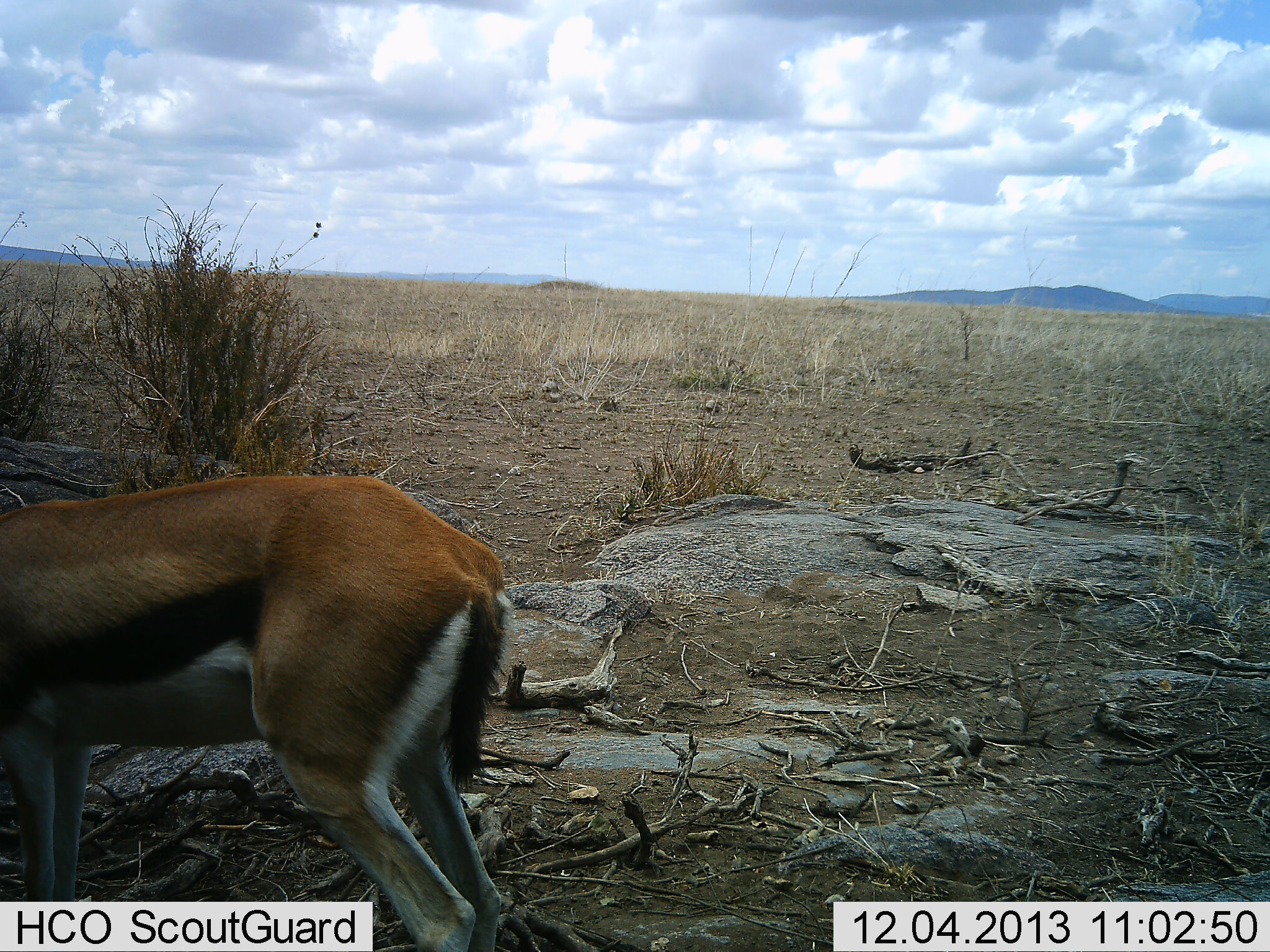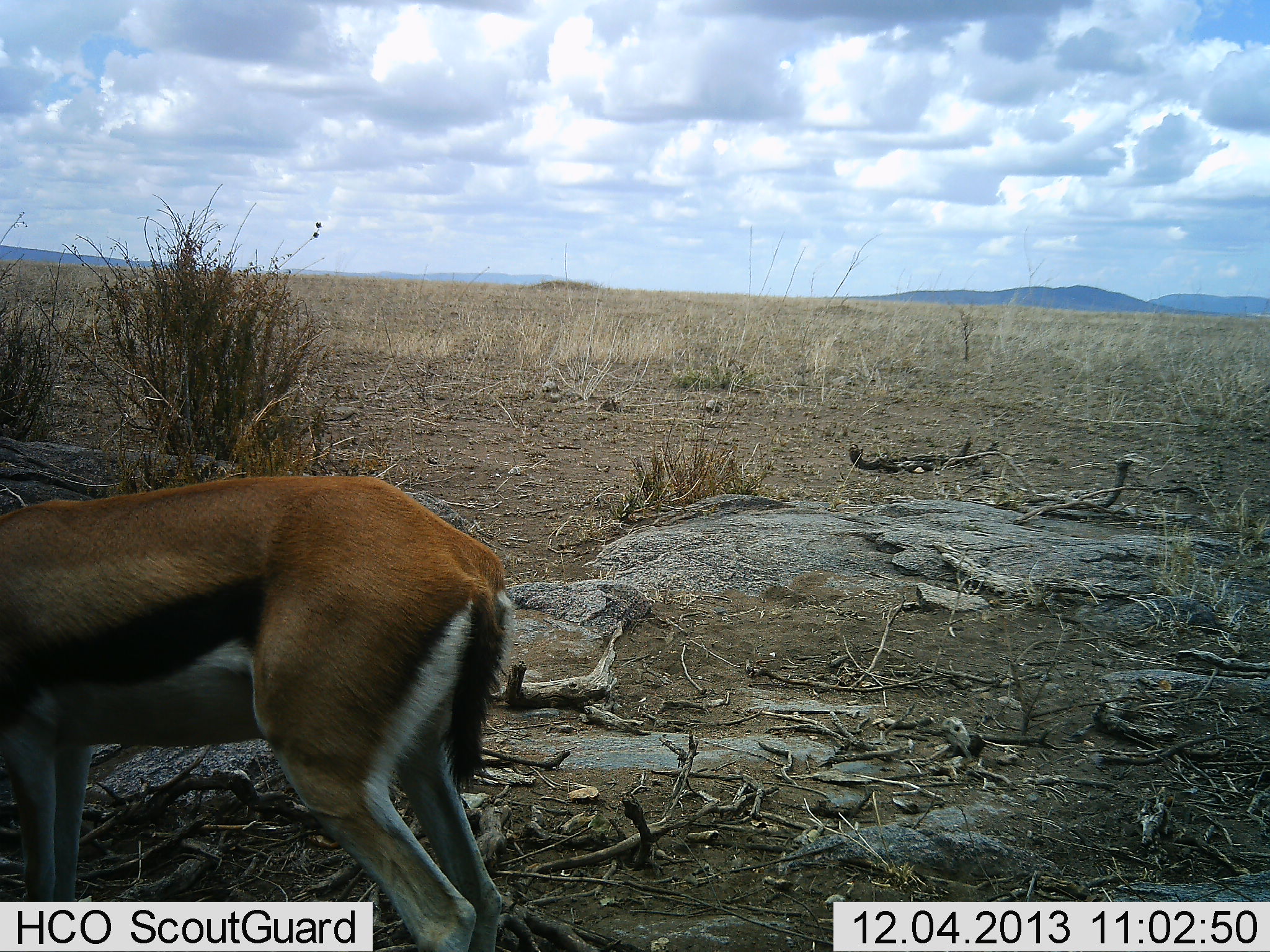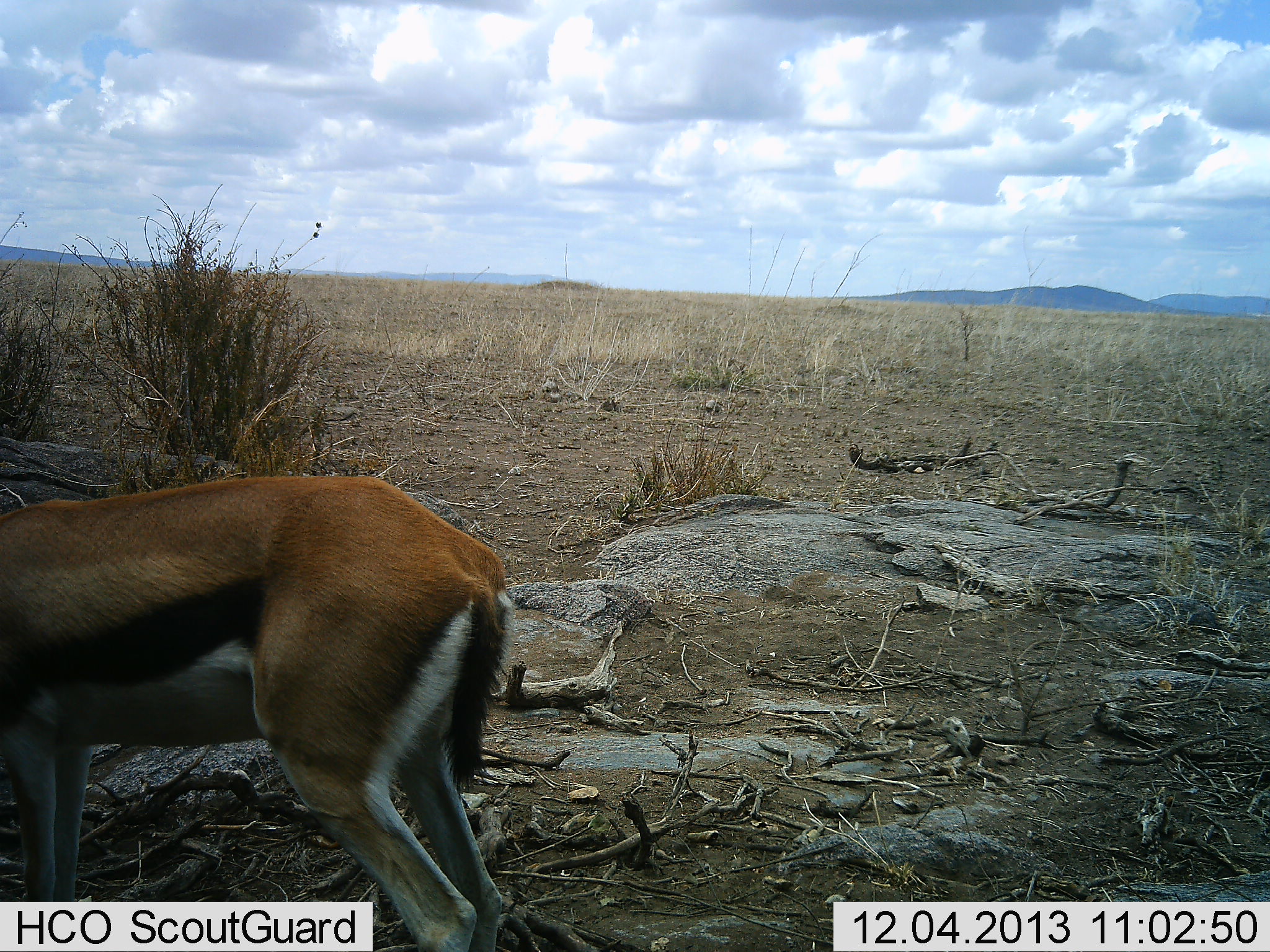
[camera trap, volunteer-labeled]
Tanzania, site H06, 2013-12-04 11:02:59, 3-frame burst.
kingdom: Animalia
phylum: Chordata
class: Mammalia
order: Artiodactyla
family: Bovidae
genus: Eudorcas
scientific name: Eudorcas thomsonii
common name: thomson's gazelle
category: gazellethomsons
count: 1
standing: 100%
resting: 0%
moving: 0%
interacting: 0%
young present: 0%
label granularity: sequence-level